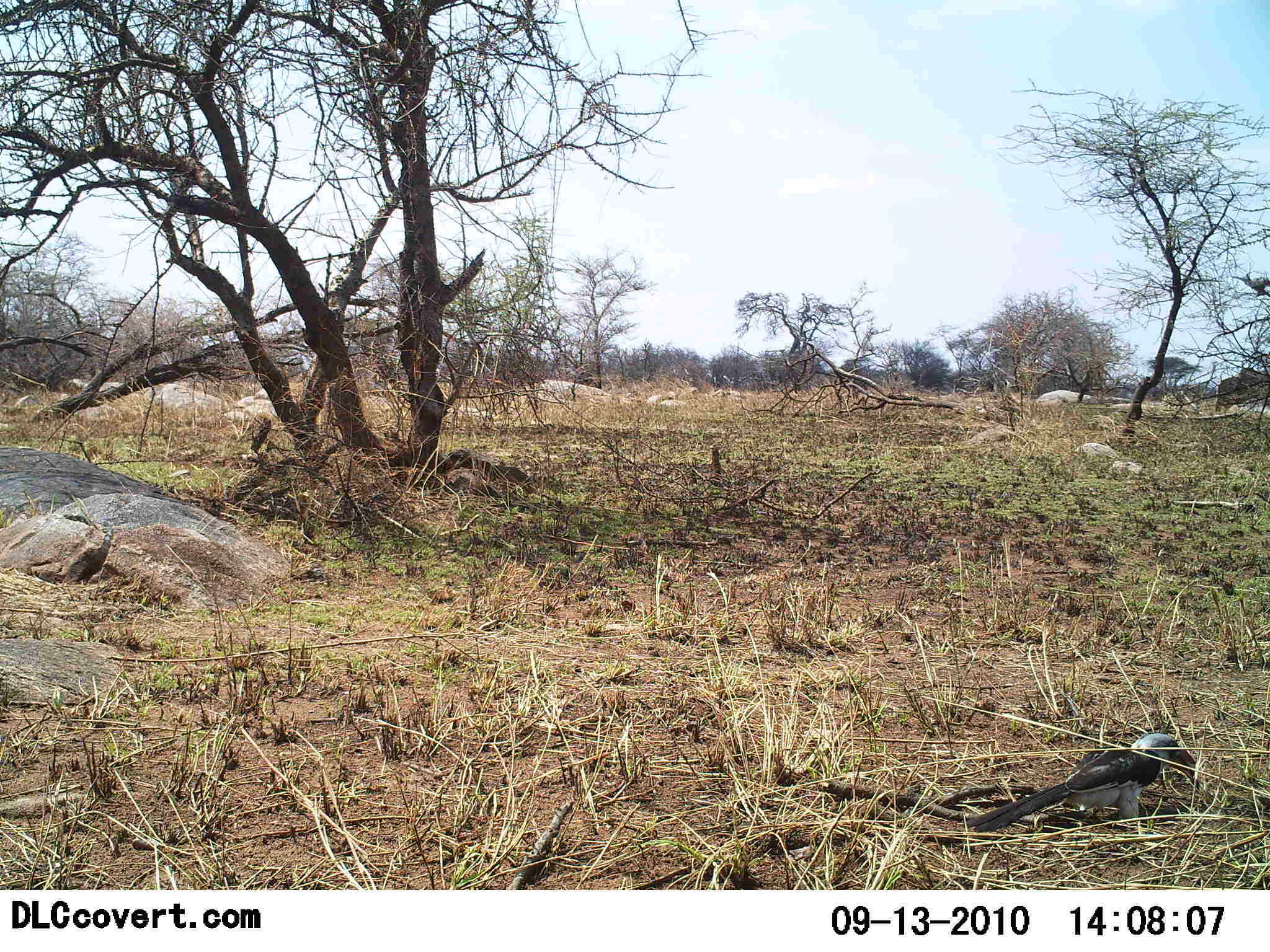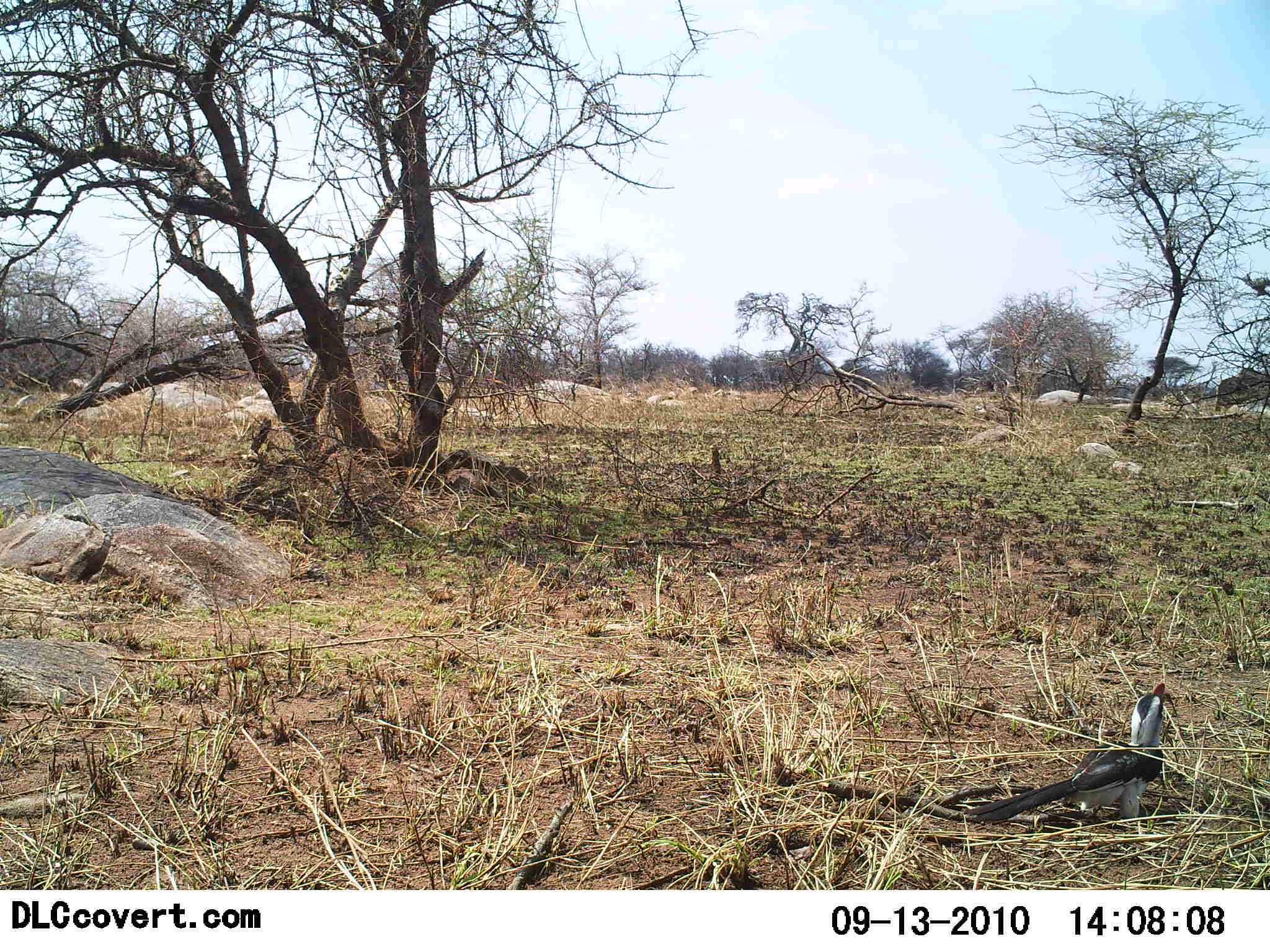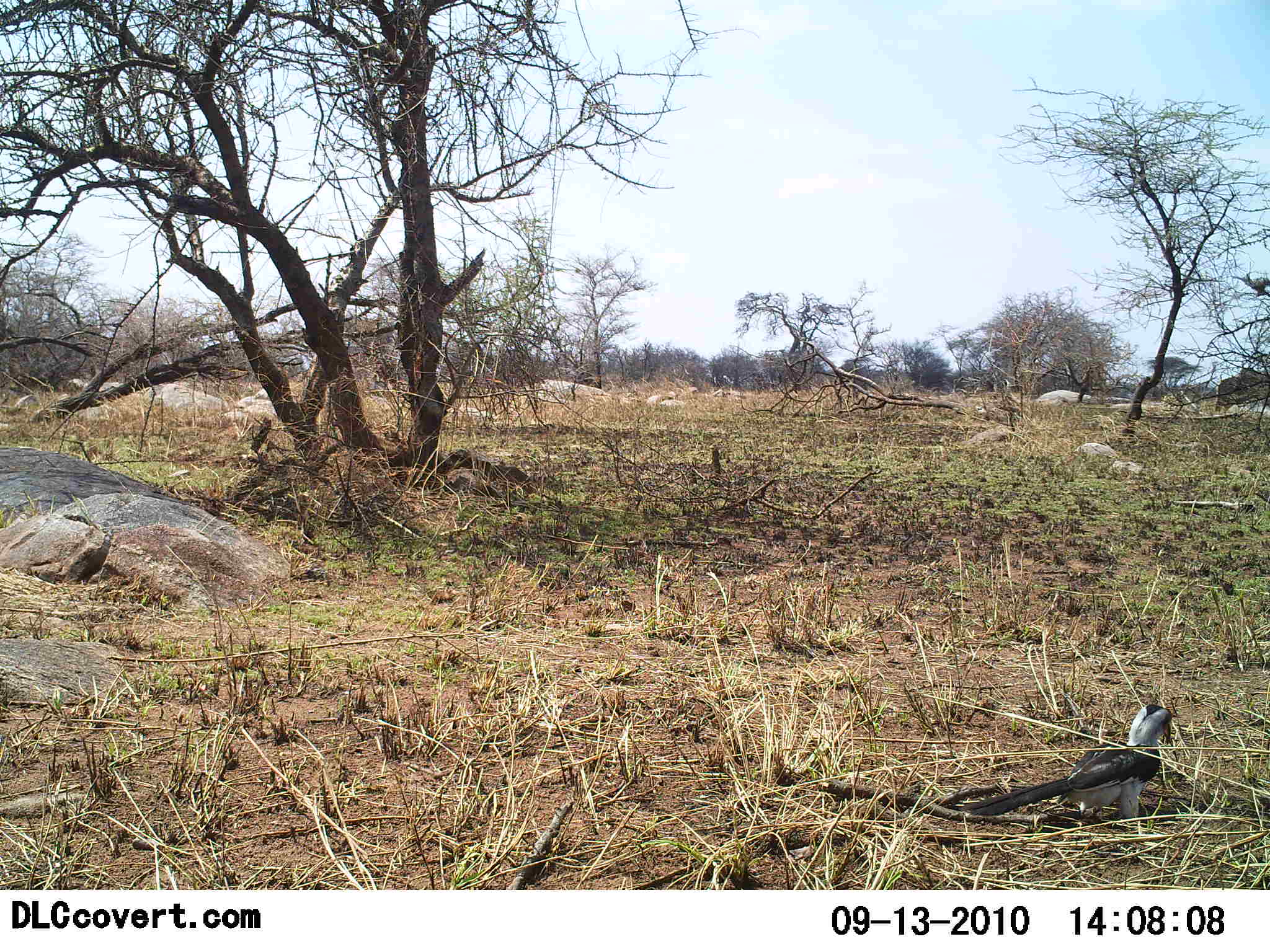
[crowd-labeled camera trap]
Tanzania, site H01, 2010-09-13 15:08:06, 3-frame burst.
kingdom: Animalia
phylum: Chordata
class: Aves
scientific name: Aves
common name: bird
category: otherbird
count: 1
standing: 55%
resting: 0%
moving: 0%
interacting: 9%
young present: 0%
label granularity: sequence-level